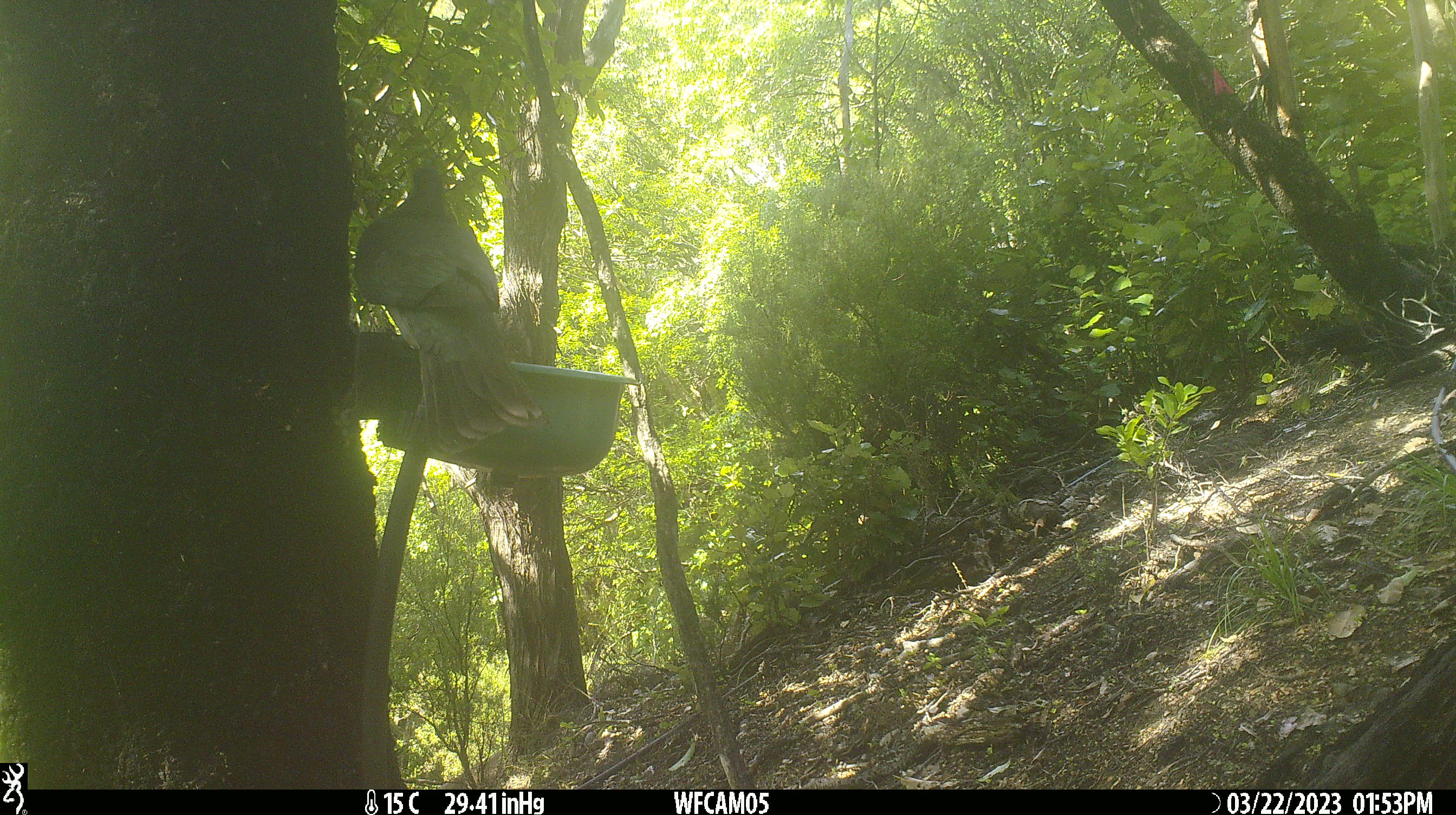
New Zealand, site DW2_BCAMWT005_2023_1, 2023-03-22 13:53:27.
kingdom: Animalia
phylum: Chordata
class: Aves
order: Columbiformes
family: Columbidae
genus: Hemiphaga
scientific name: Hemiphaga novaeseelandiae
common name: new zealand pigeon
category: kereru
Kereru (new zealand pigeon) (Hemiphaga novaeseelandiae).